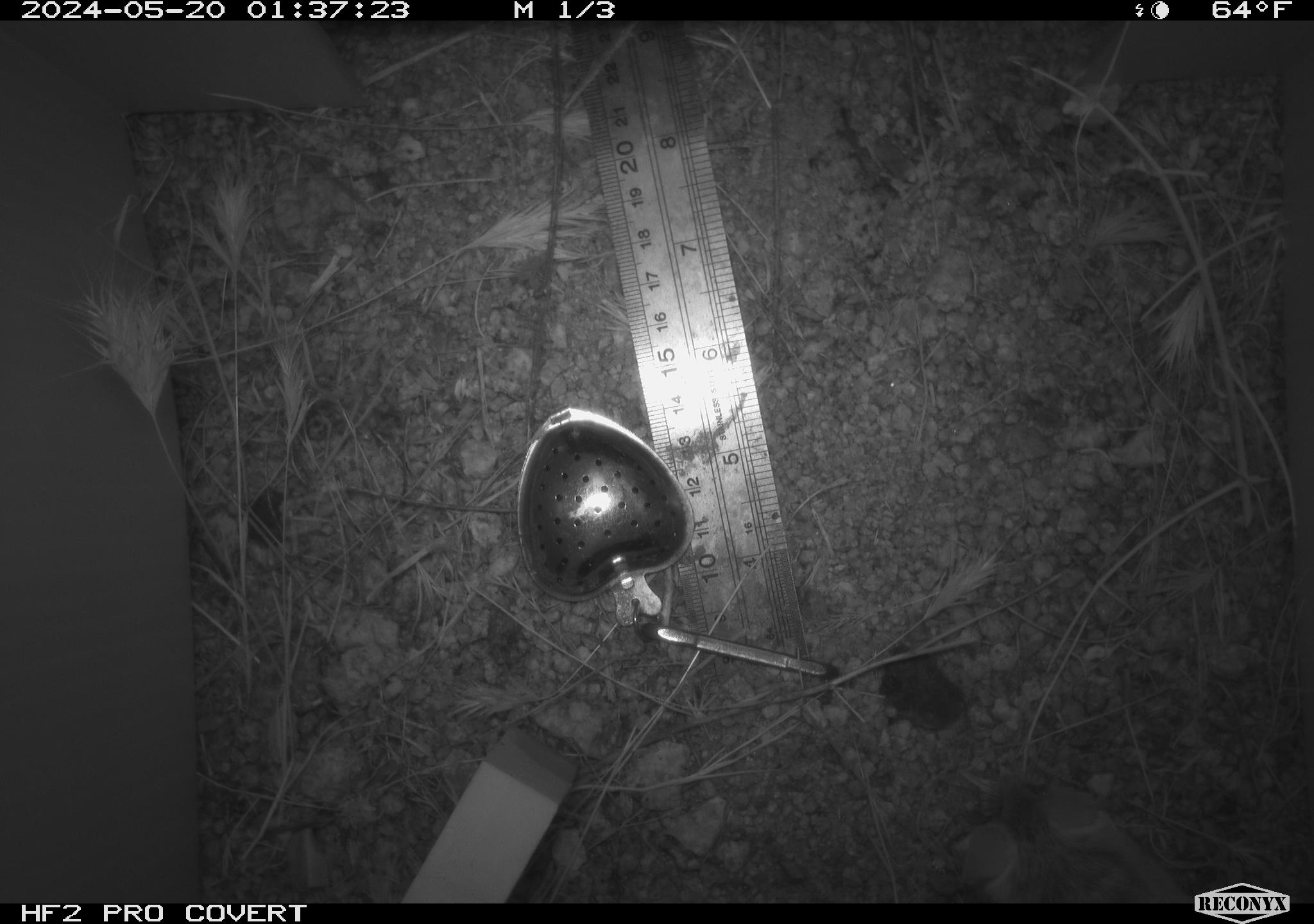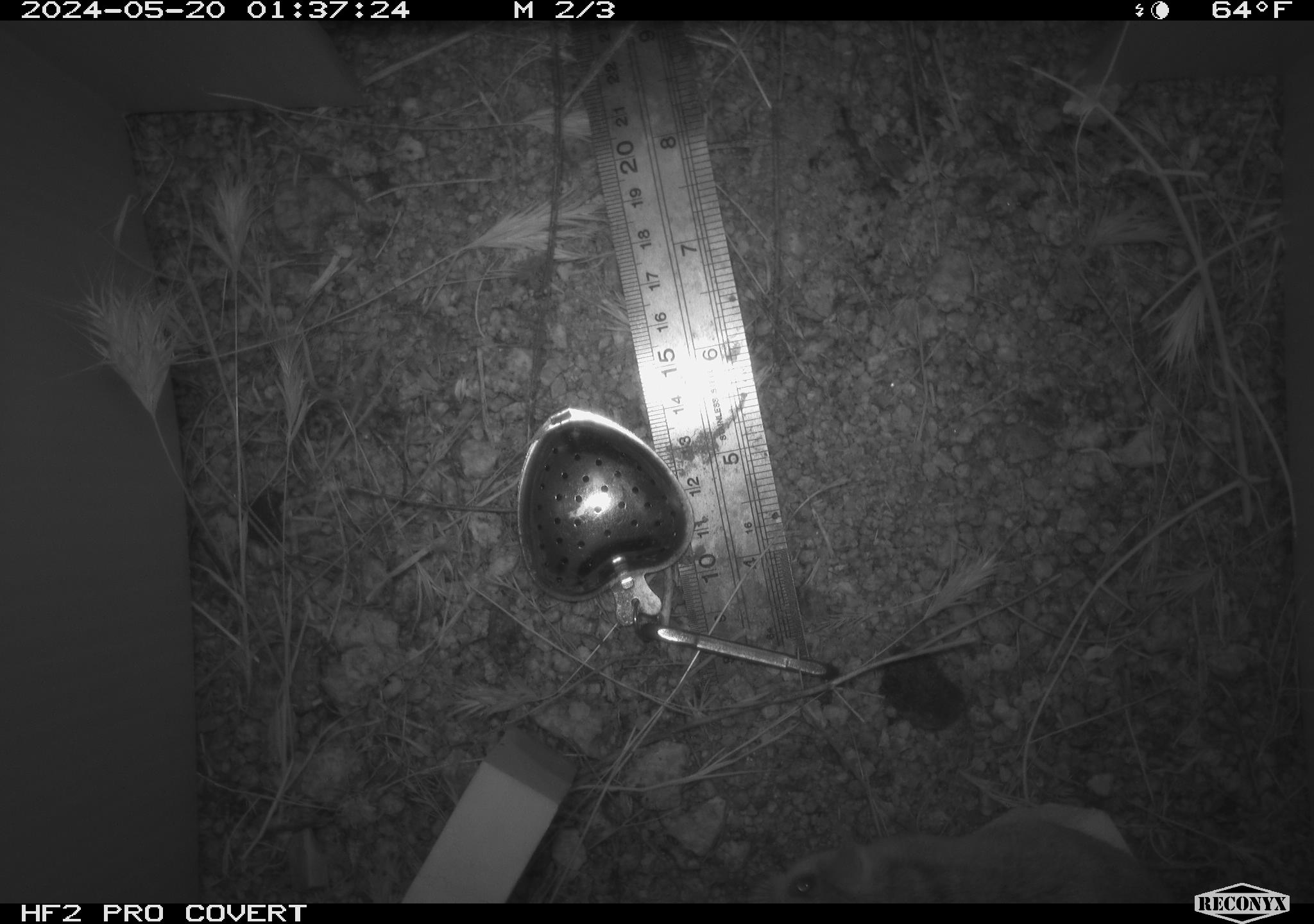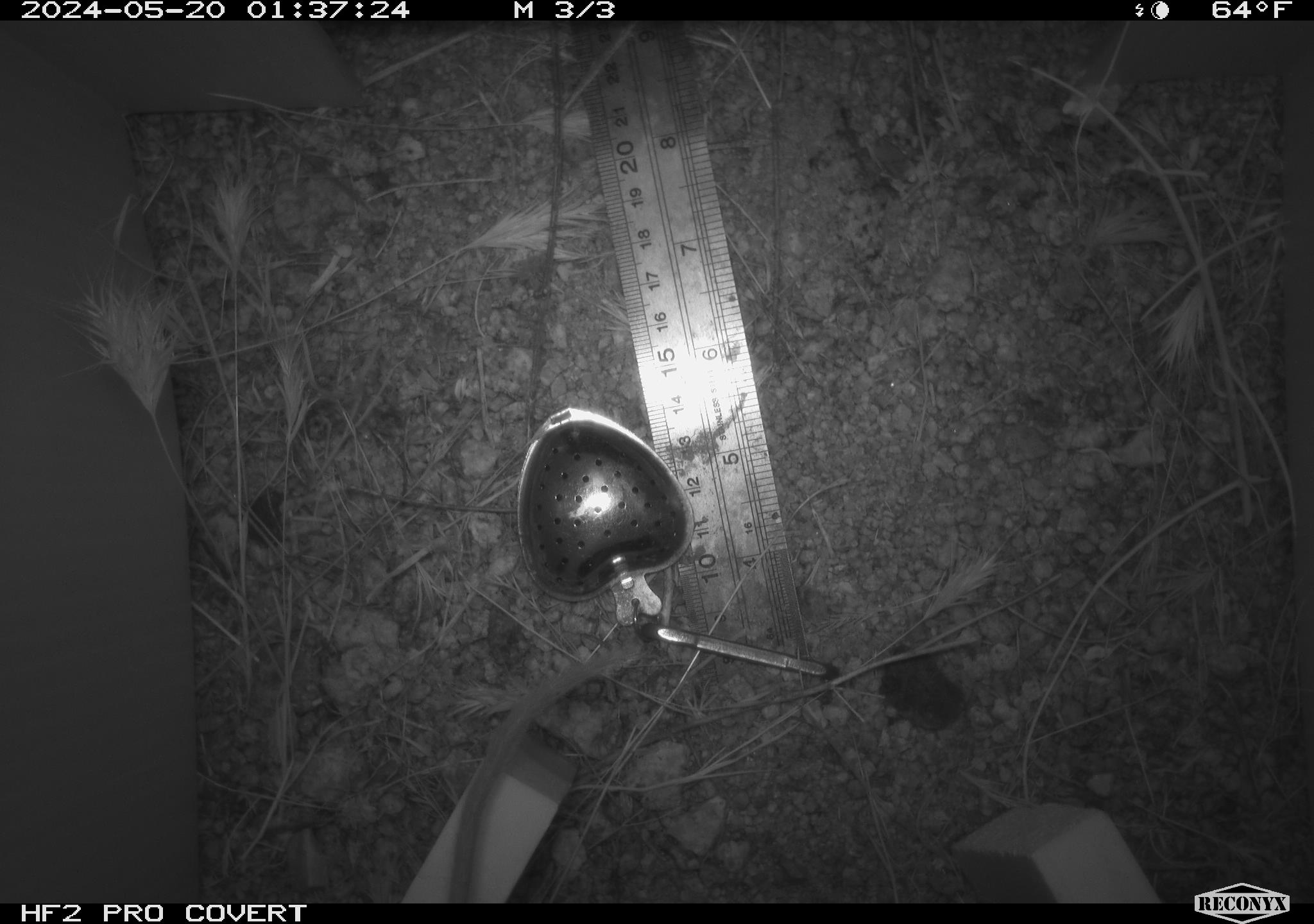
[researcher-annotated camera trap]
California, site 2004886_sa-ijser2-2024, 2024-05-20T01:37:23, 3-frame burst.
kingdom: Animalia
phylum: Chordata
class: Mammalia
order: Rodentia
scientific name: Rodentia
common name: mouse species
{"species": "mouse species (Rodentia)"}